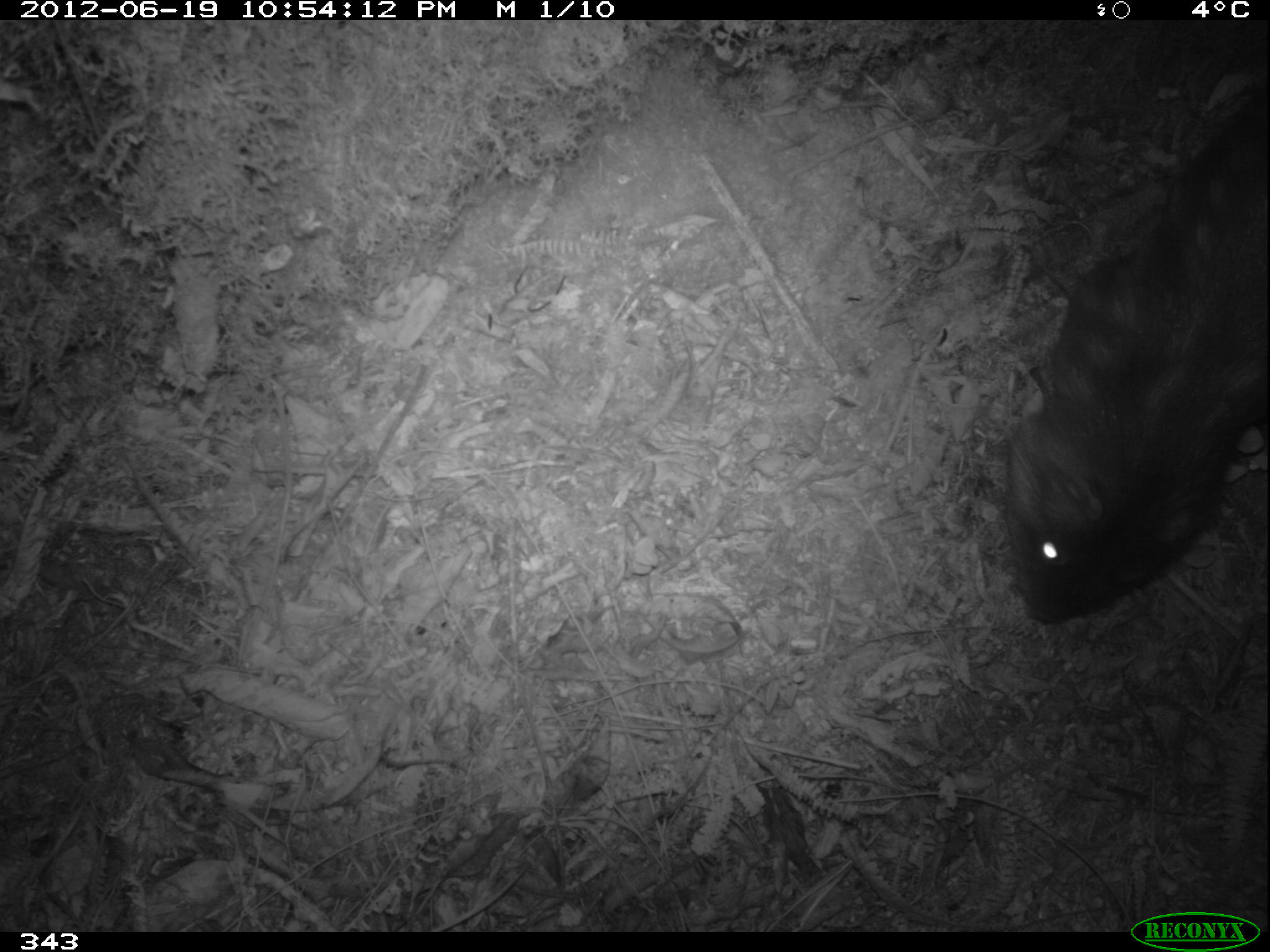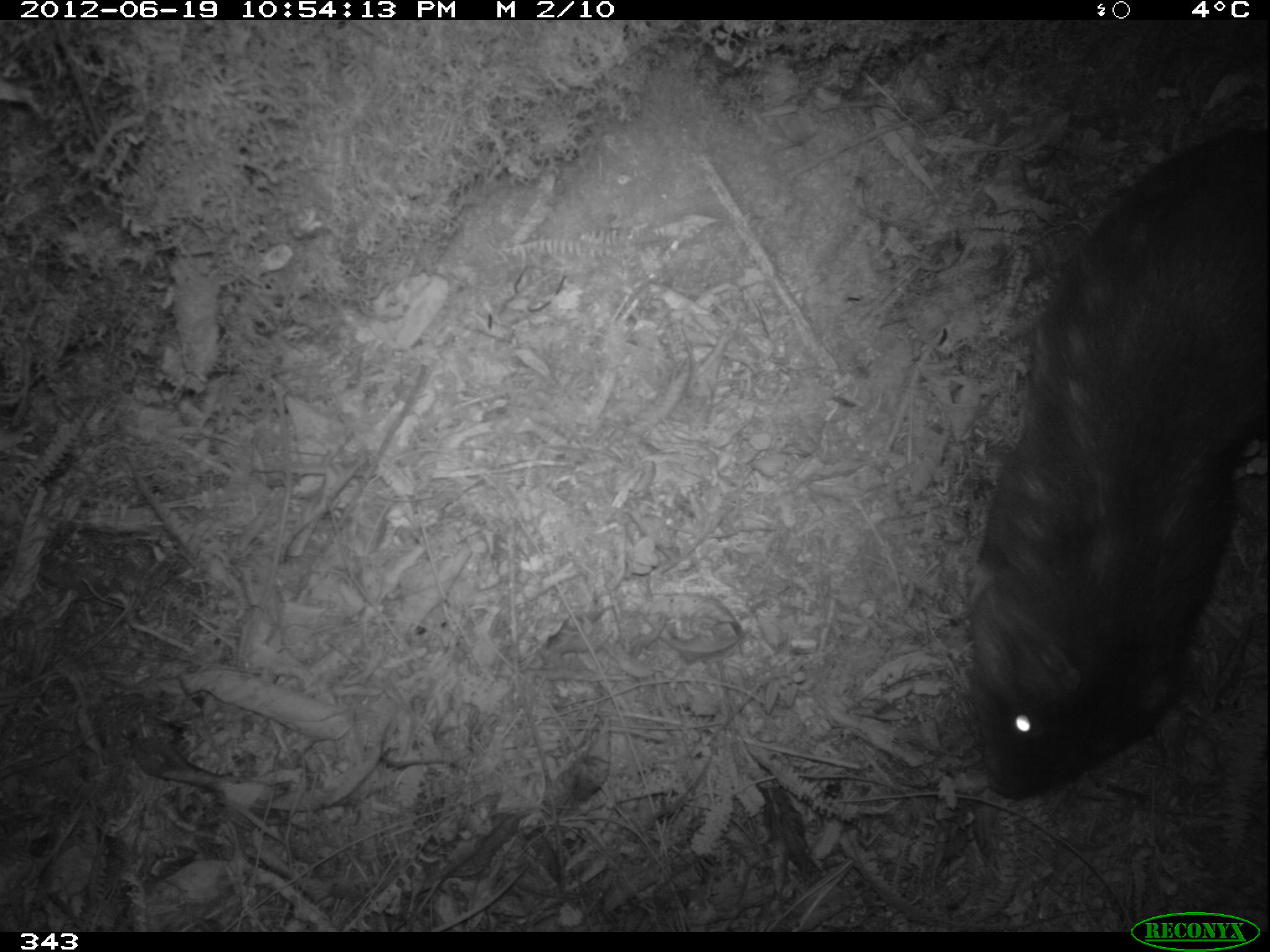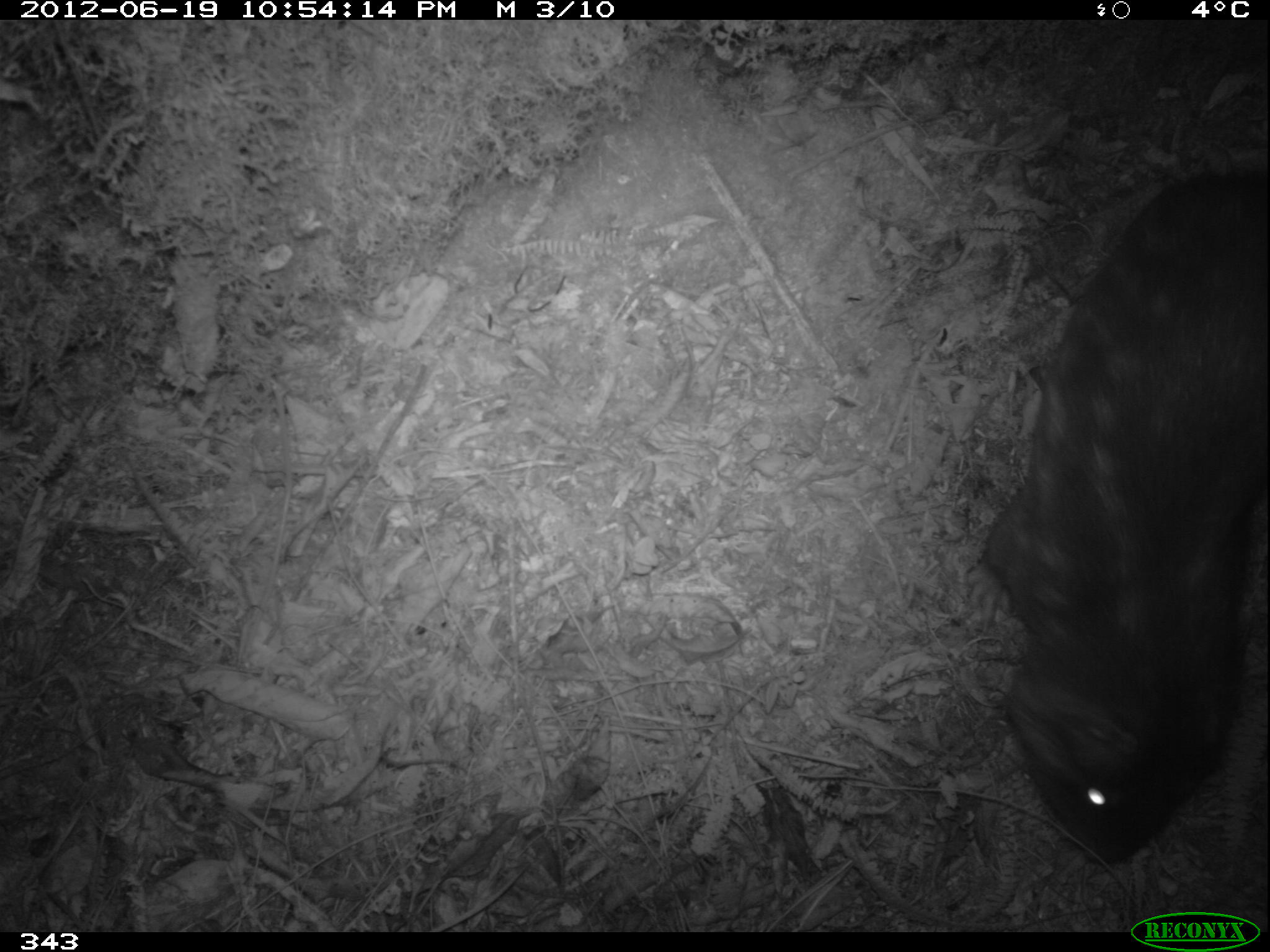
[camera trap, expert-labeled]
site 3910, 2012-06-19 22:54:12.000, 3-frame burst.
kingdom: Animalia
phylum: Chordata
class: Mammalia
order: Rodentia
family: Cuniculidae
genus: Cuniculus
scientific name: Cuniculus taczanowskii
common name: mountain paca